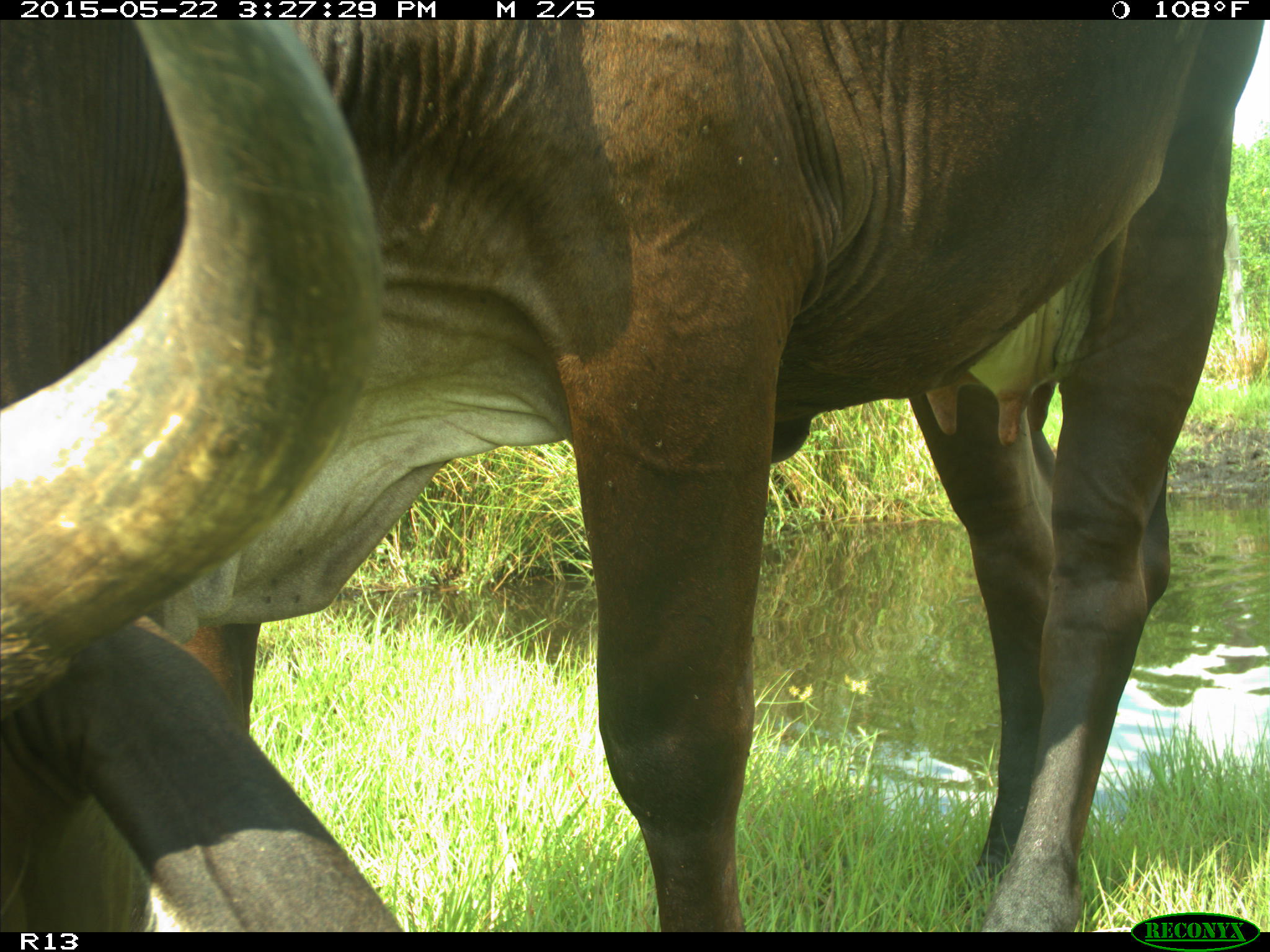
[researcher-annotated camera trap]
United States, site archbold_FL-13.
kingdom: Animalia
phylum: Chordata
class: Mammalia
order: Artiodactyla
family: Bovidae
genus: Bos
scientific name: Bos taurus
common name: domestic cow